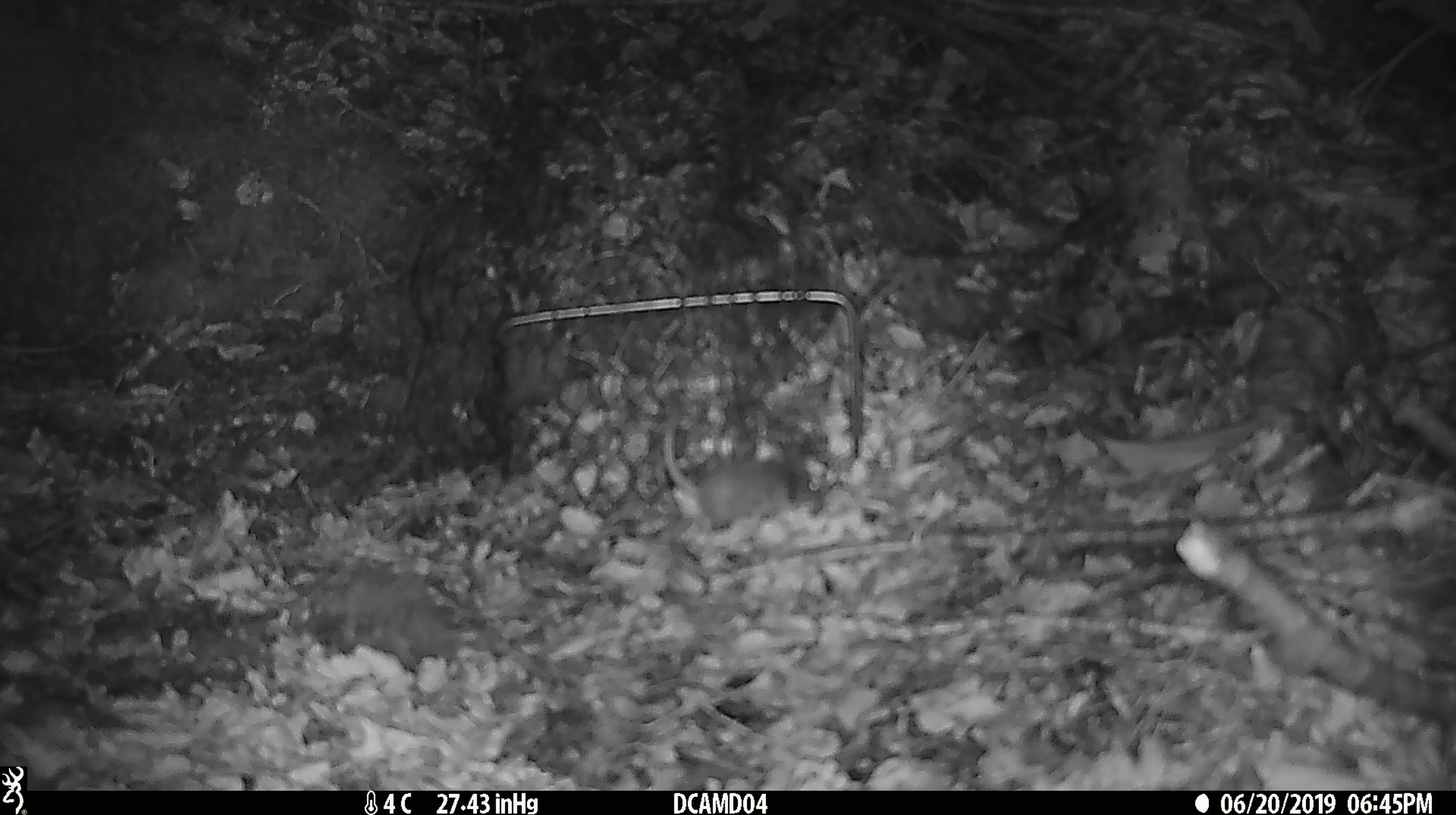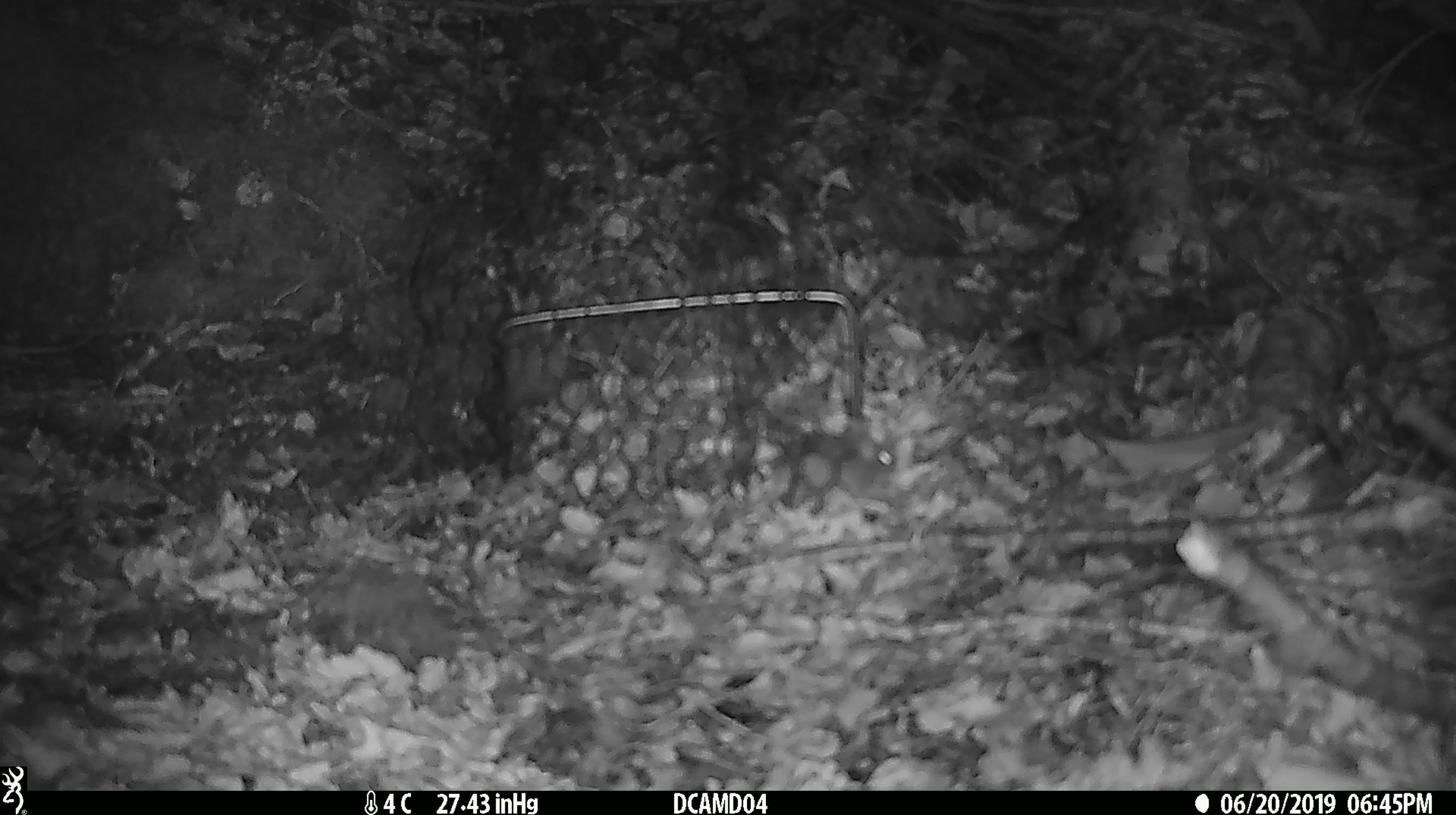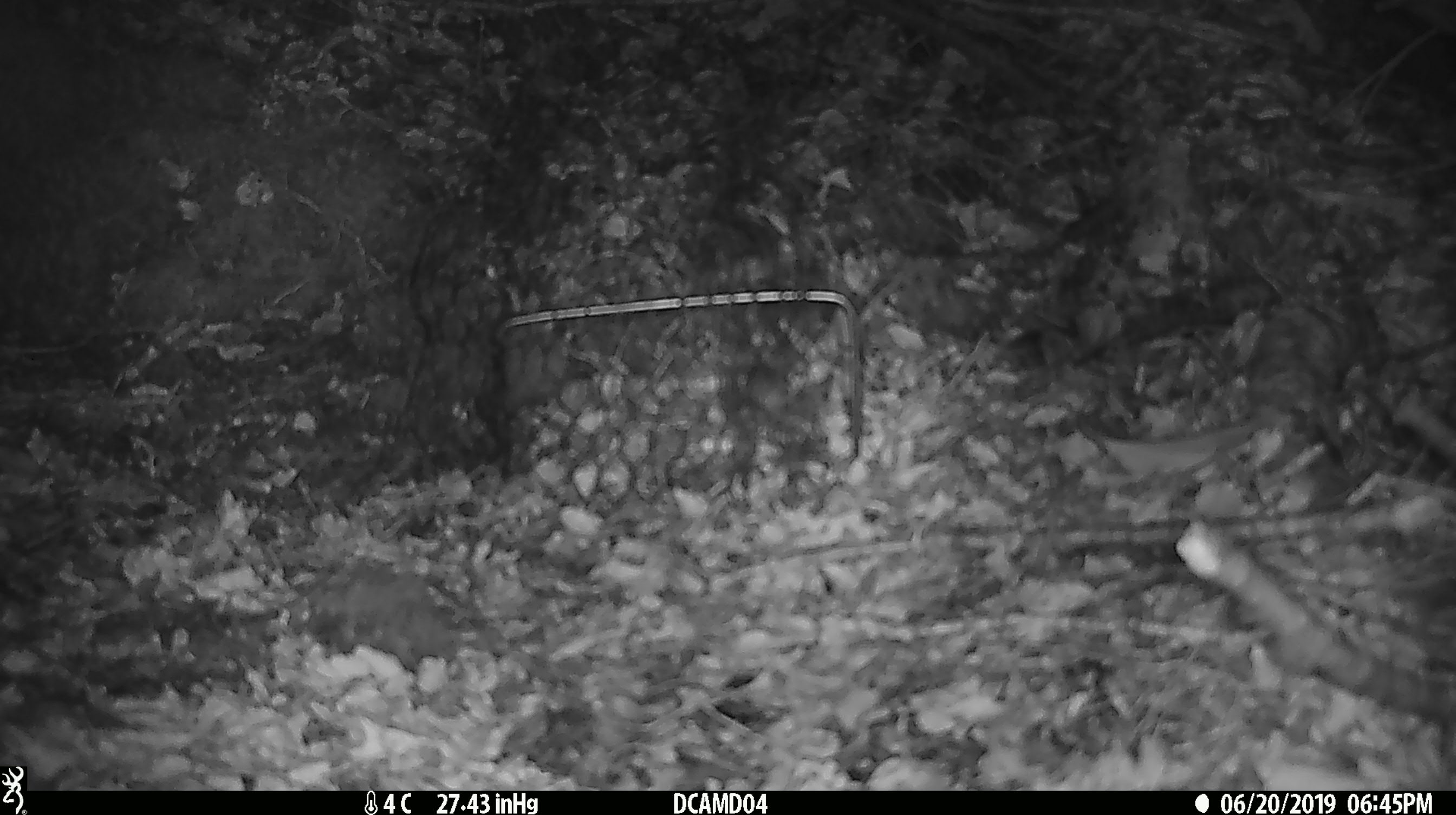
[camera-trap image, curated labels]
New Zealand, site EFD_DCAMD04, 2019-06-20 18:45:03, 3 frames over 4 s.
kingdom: Animalia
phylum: Chordata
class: Mammalia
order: Rodentia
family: Muridae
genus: Mus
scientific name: Mus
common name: mouse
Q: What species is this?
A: Mouse (Mus).